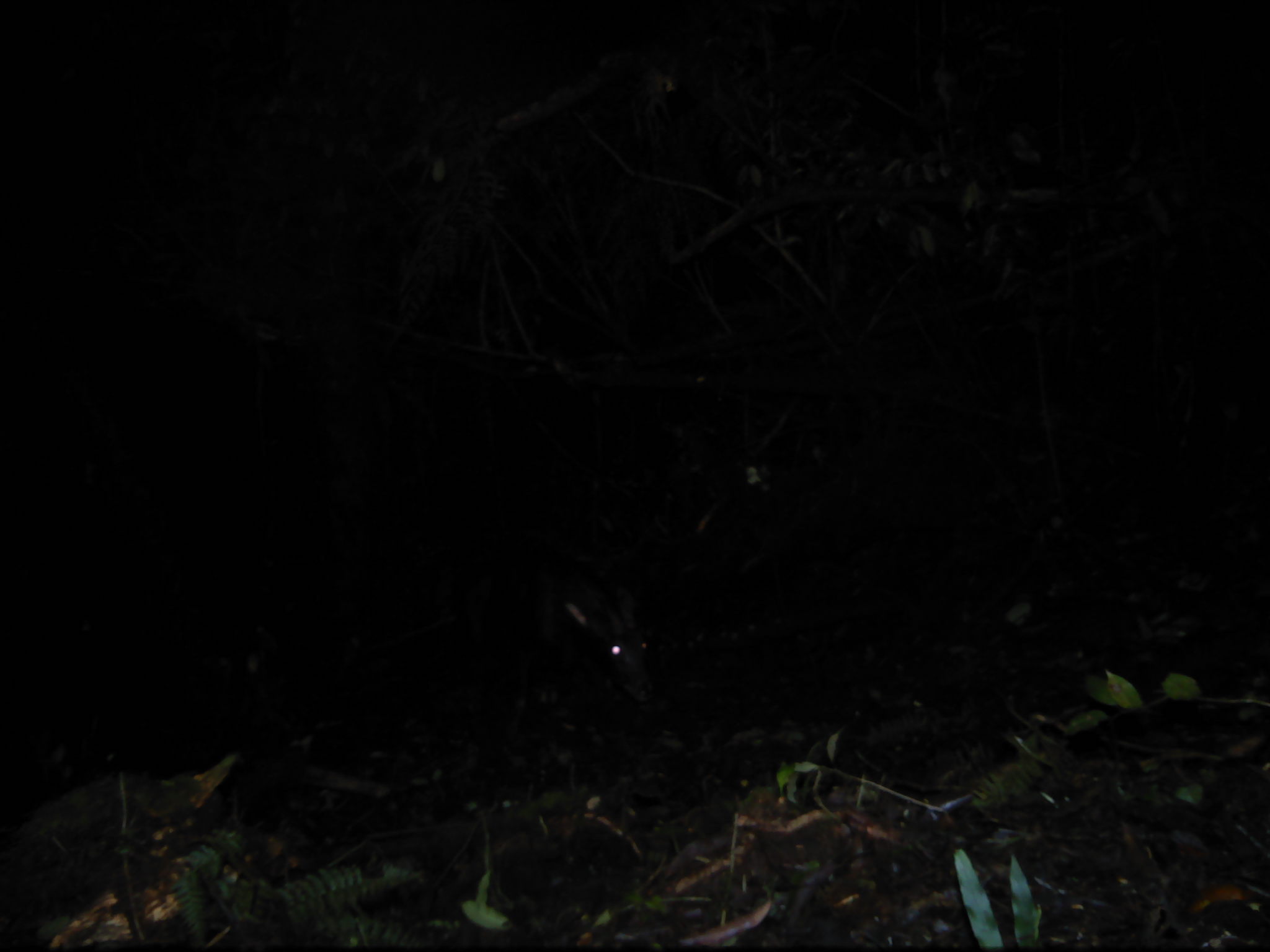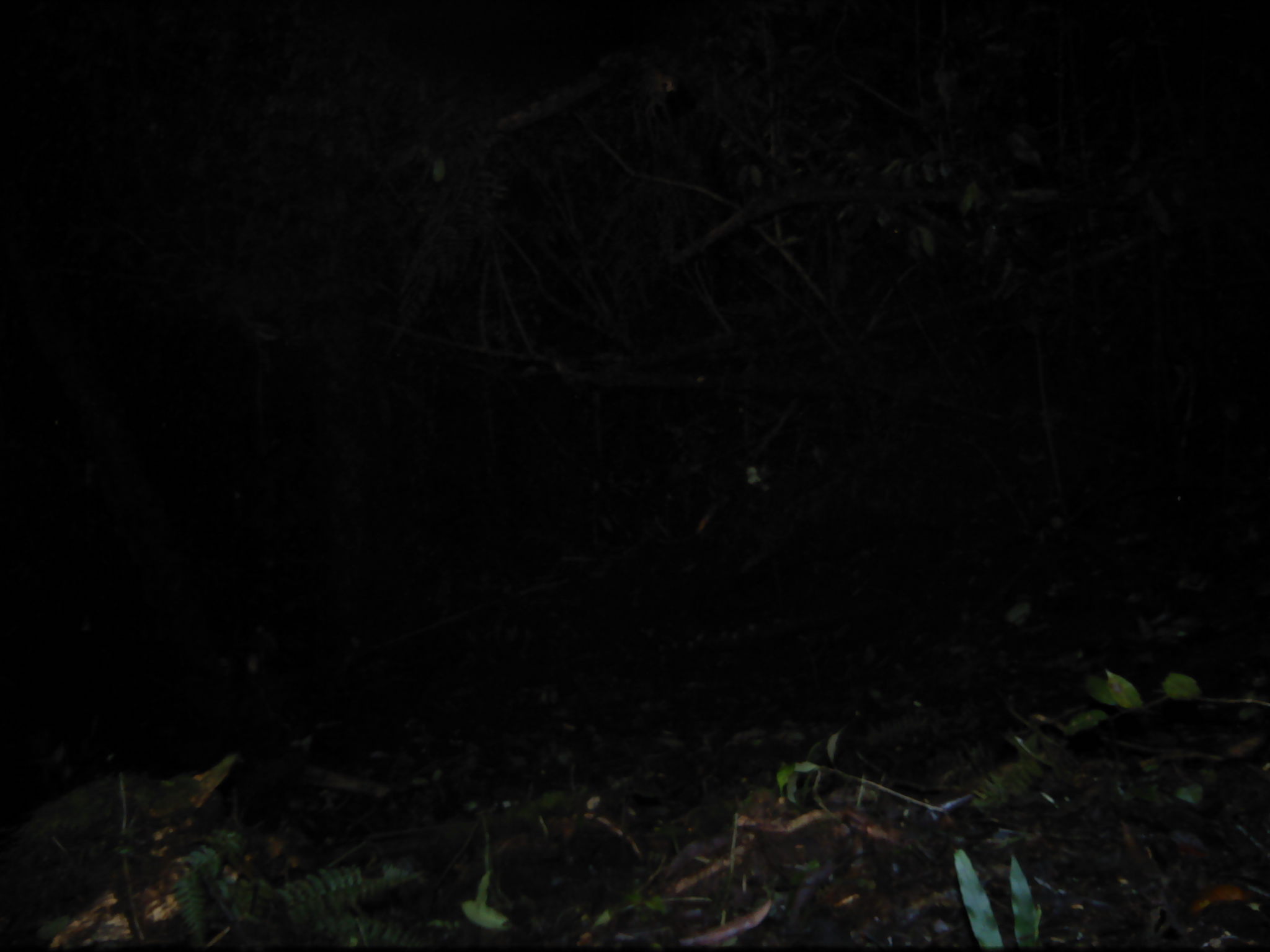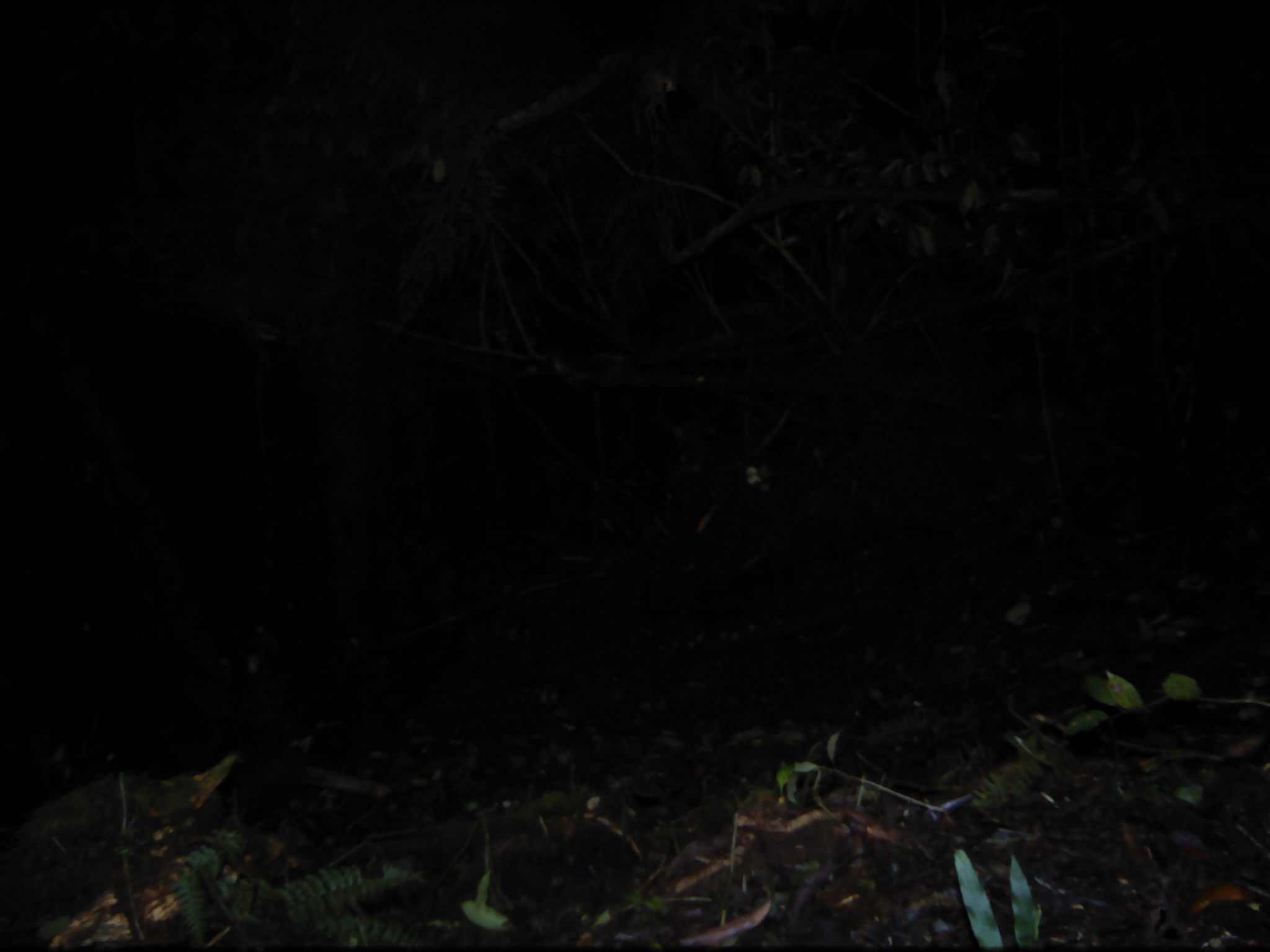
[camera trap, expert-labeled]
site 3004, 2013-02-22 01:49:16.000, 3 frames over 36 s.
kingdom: Animalia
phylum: Chordata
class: Mammalia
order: Artiodactyla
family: Bovidae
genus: Capricornis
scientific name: Capricornis sumatraensis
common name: southern serow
Capricornis sumatraensis (southern serow), count 1.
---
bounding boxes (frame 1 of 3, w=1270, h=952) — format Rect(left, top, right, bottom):
capricornis sumatraensis: Rect(456, 533, 659, 716)